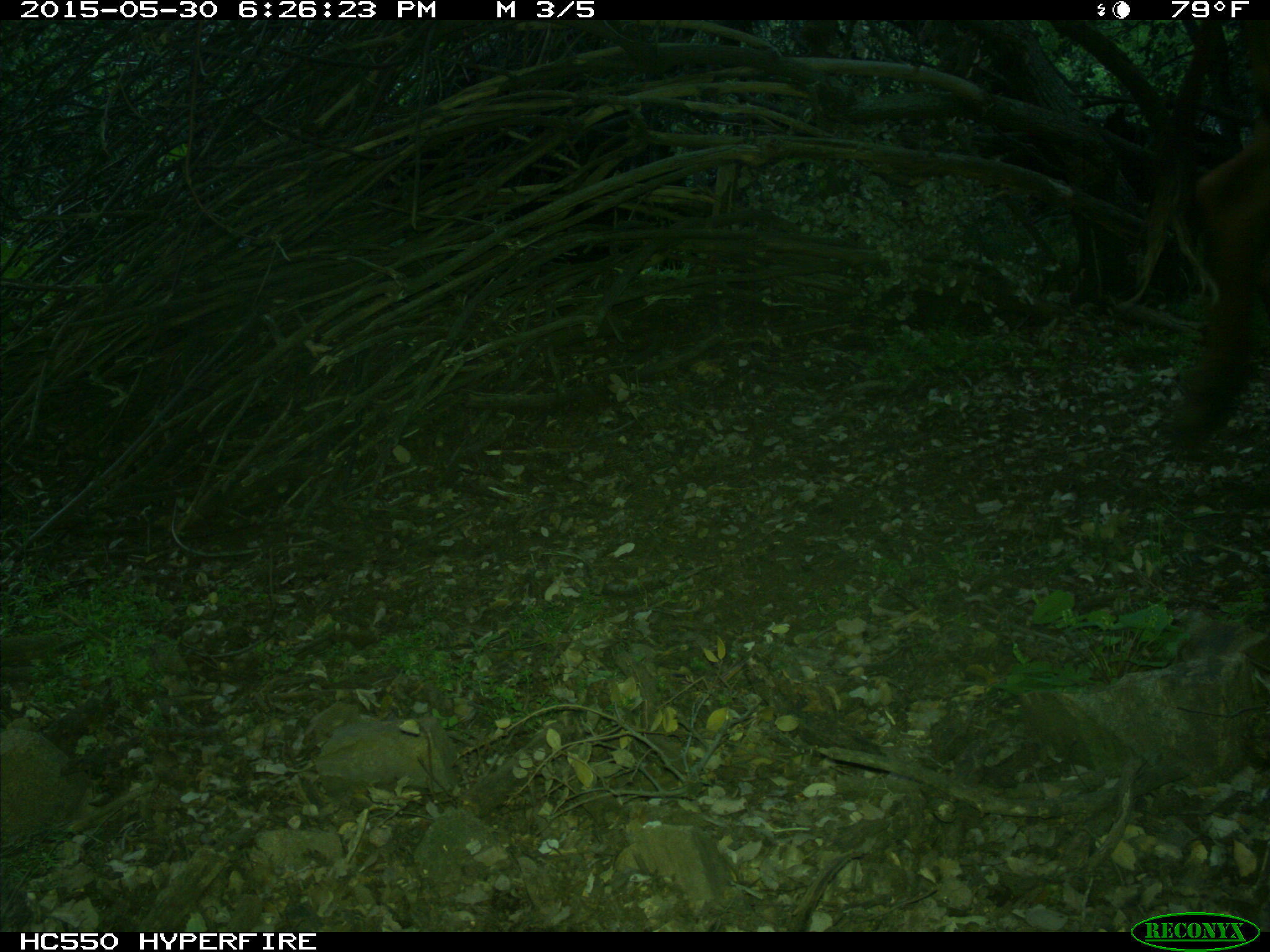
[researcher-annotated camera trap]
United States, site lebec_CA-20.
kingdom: Animalia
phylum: Chordata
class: Mammalia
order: Artiodactyla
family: Bovidae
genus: Bos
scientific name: Bos taurus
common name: domestic cow